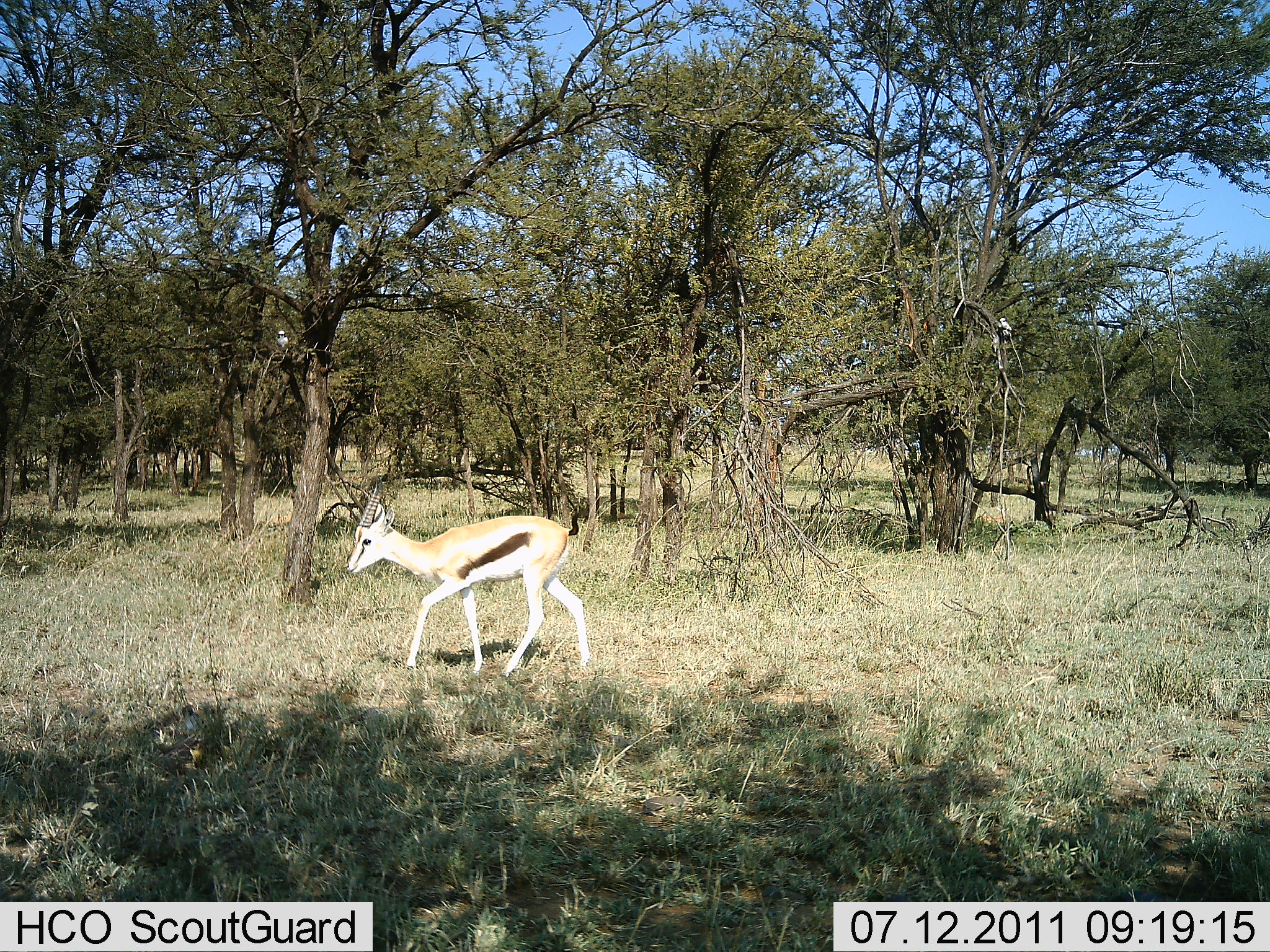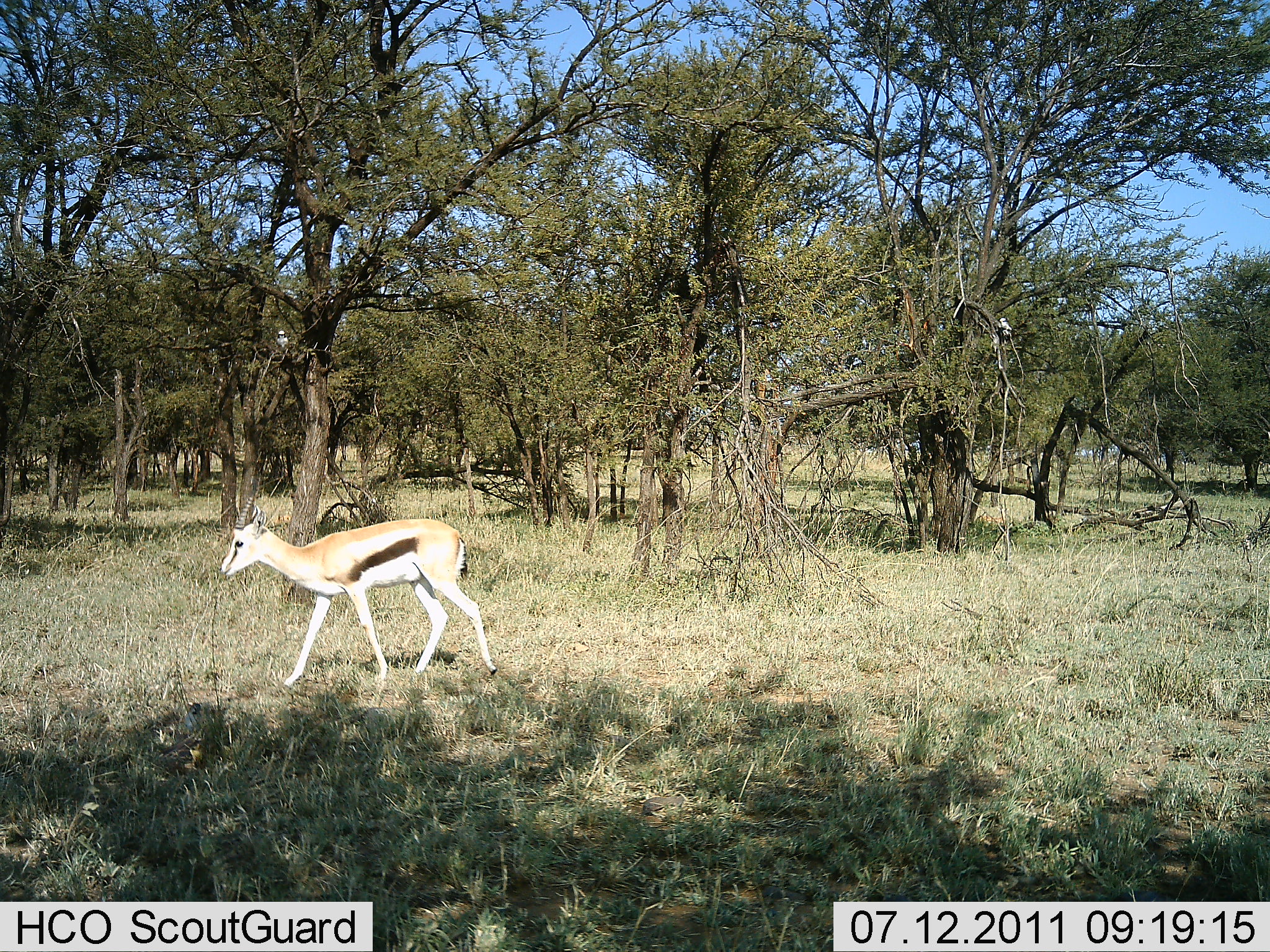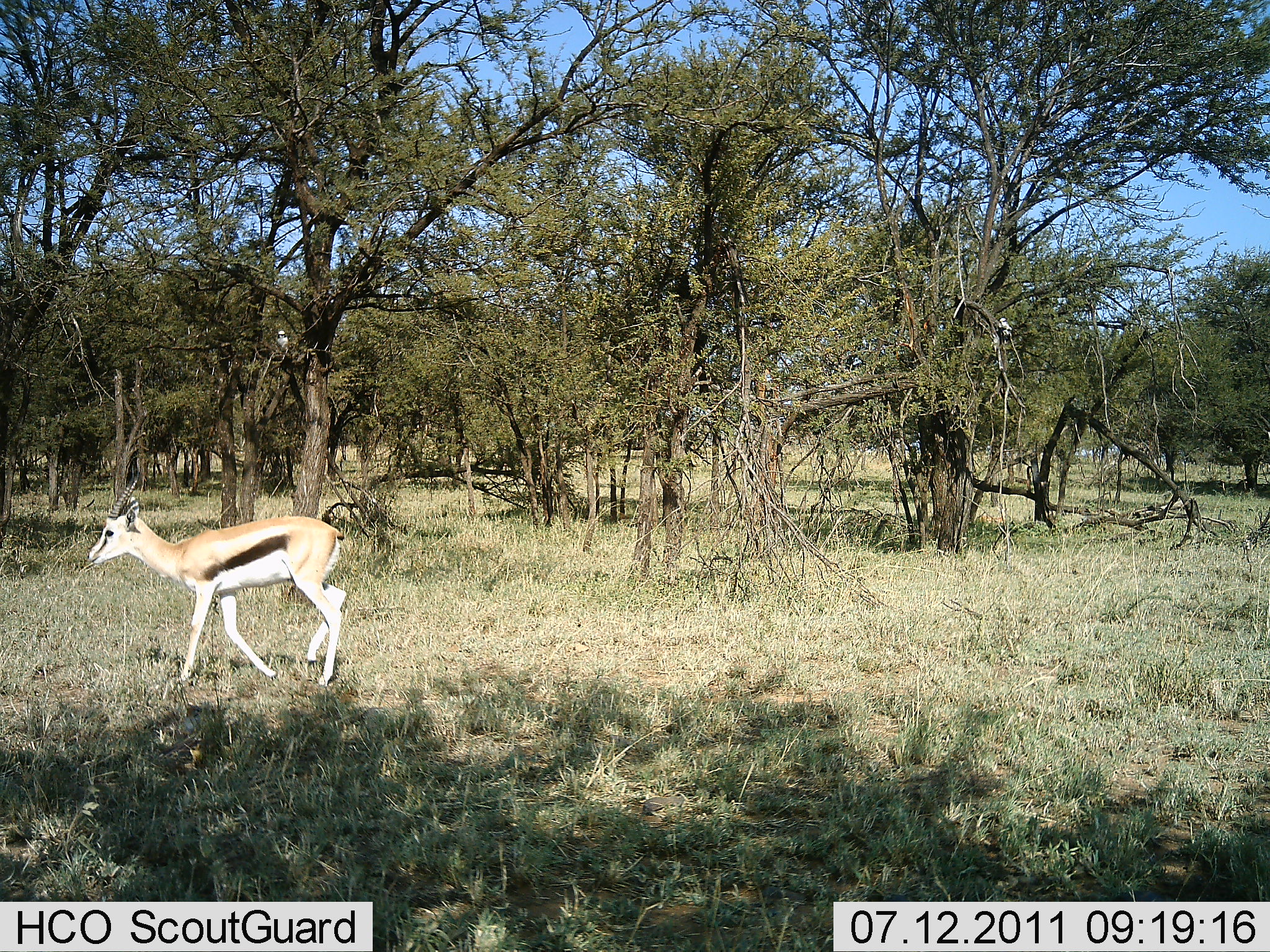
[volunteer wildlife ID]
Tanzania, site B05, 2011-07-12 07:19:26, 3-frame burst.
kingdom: Animalia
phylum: Chordata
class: Mammalia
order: Artiodactyla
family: Bovidae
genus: Eudorcas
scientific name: Eudorcas thomsonii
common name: thomson's gazelle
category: gazellethomsons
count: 1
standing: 9%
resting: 0%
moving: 82%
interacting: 0%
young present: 0%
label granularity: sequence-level